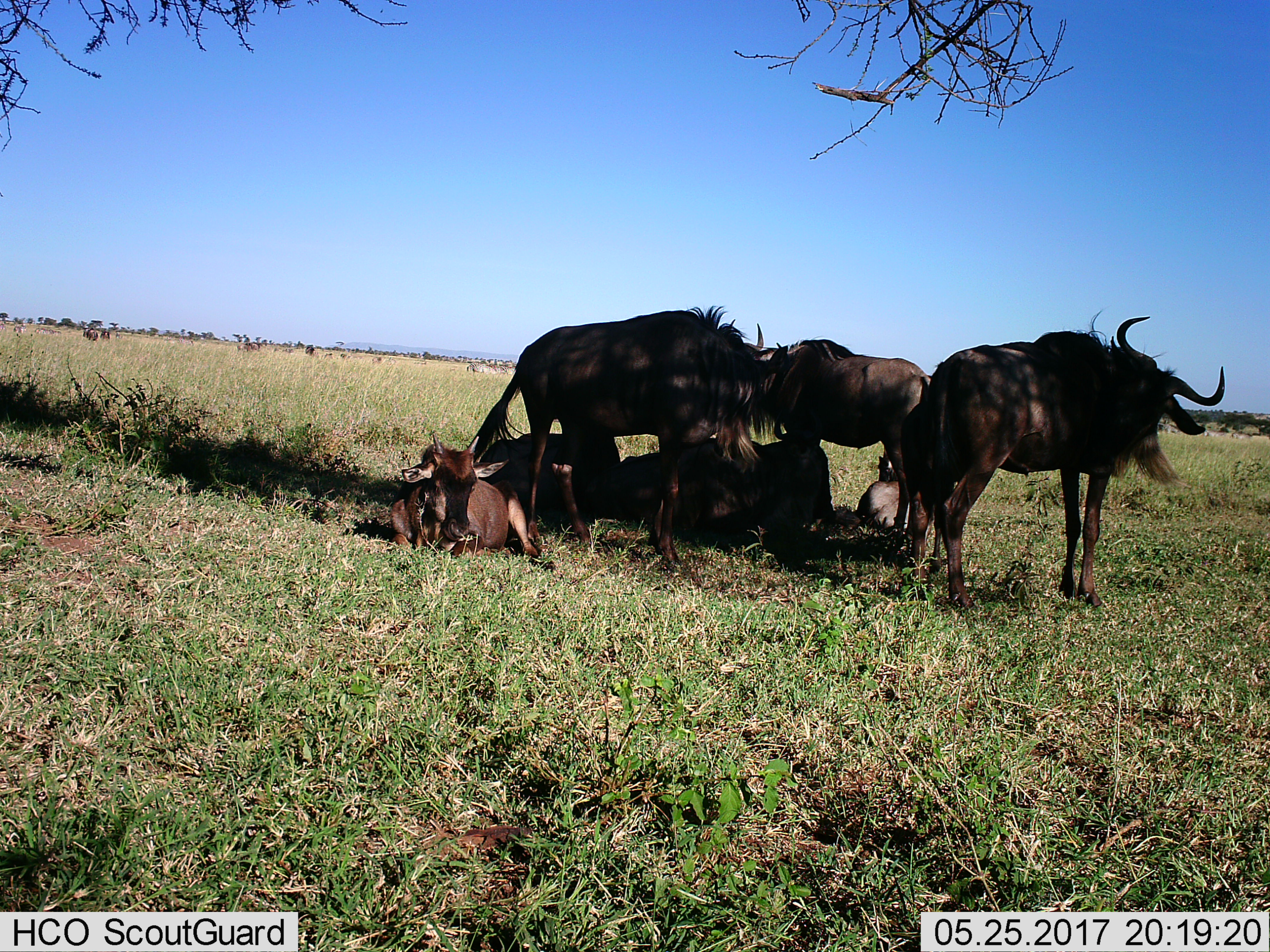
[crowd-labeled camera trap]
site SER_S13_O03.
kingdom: Animalia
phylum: Chordata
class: Mammalia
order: Artiodactyla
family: Bovidae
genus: Connochaetes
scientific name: Connochaetes taurinus taurinus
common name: blue wildebeest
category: wildebeestblue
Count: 6.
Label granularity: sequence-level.